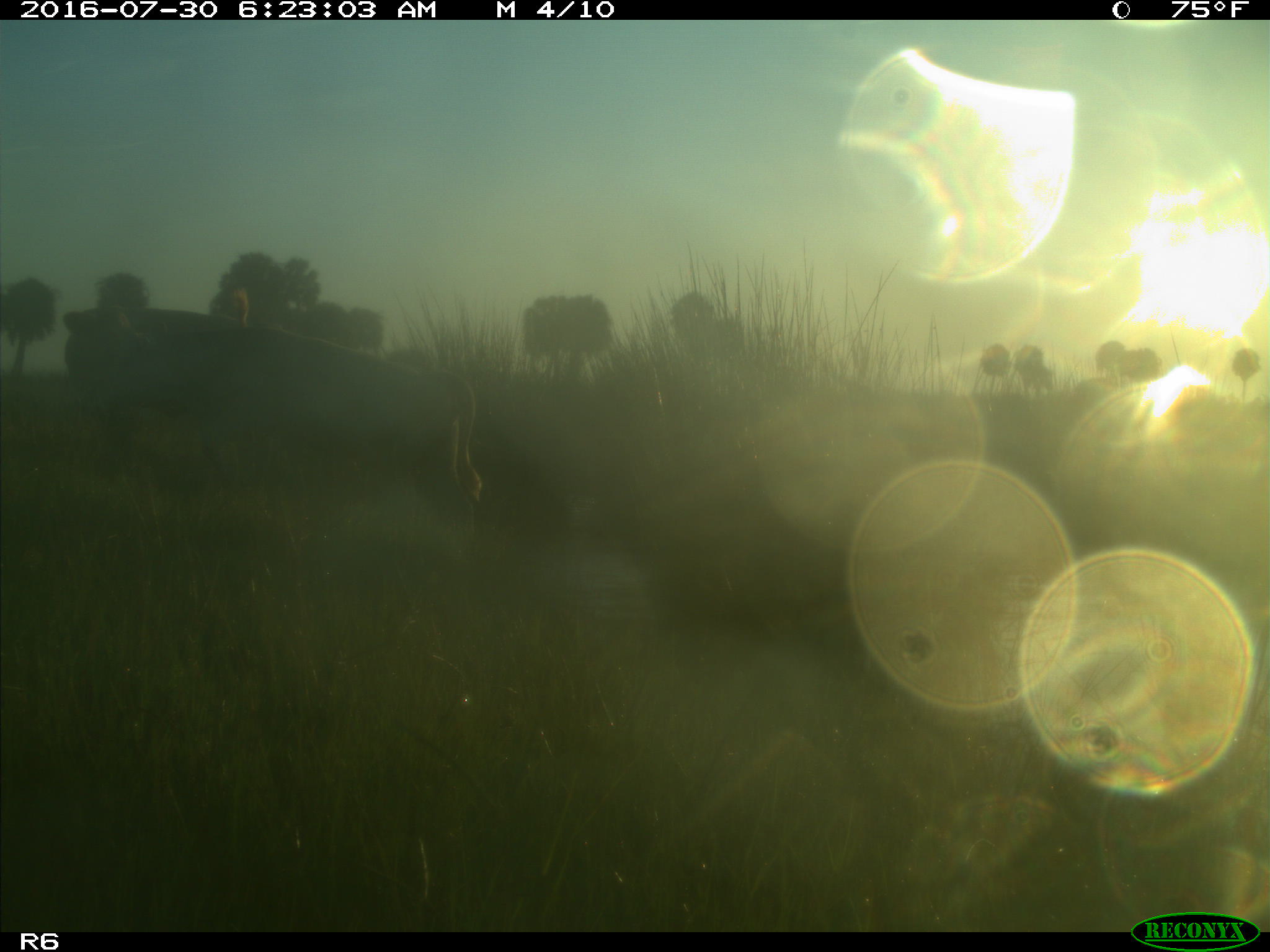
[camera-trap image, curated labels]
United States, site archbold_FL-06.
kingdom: Animalia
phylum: Chordata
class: Mammalia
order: Artiodactyla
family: Bovidae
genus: Bos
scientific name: Bos taurus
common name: domestic cow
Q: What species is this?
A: Bos taurus (domestic cow).